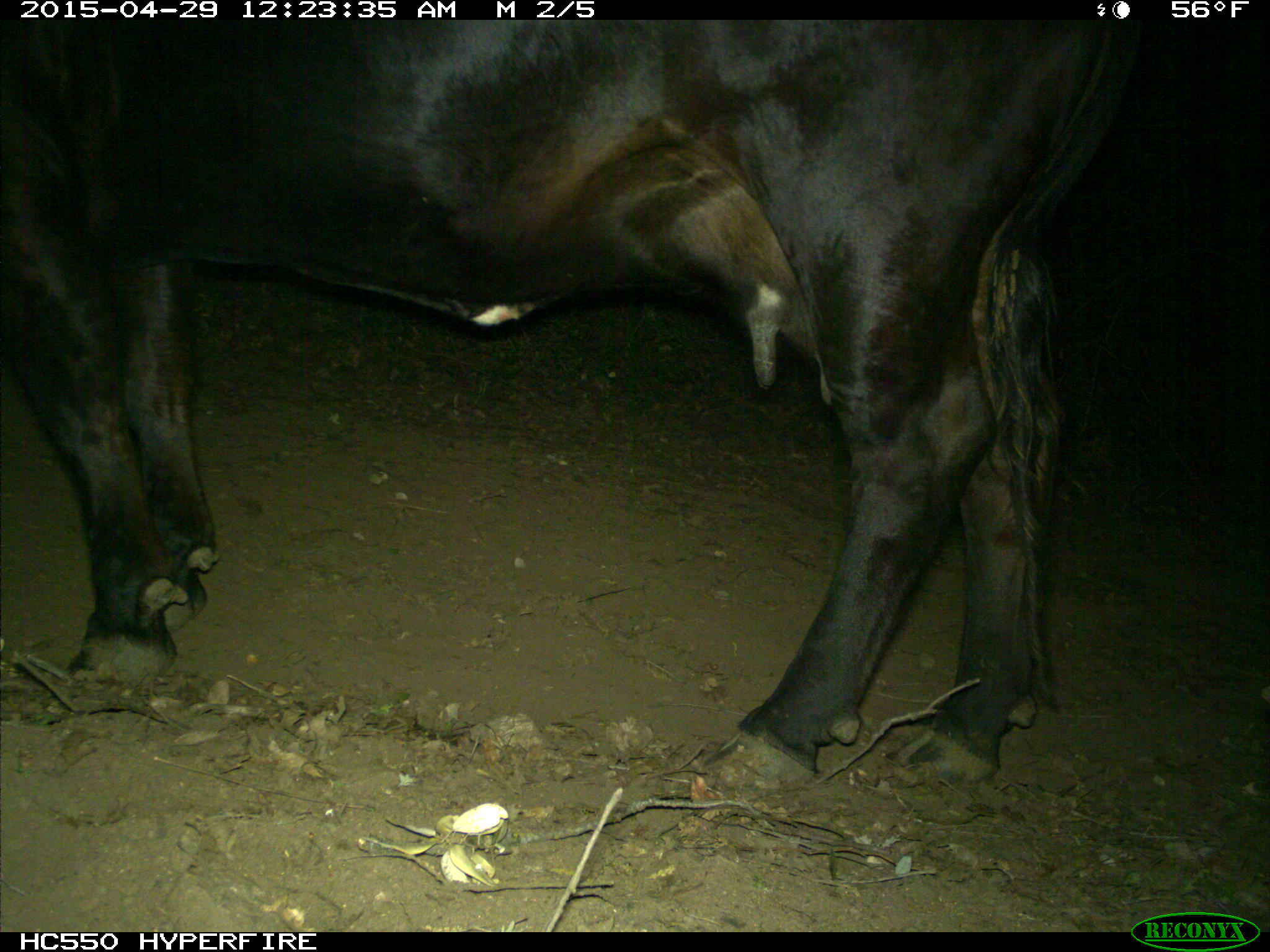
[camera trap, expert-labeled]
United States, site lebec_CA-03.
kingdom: Animalia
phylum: Chordata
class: Mammalia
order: Artiodactyla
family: Bovidae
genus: Bos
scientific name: Bos taurus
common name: domestic cow